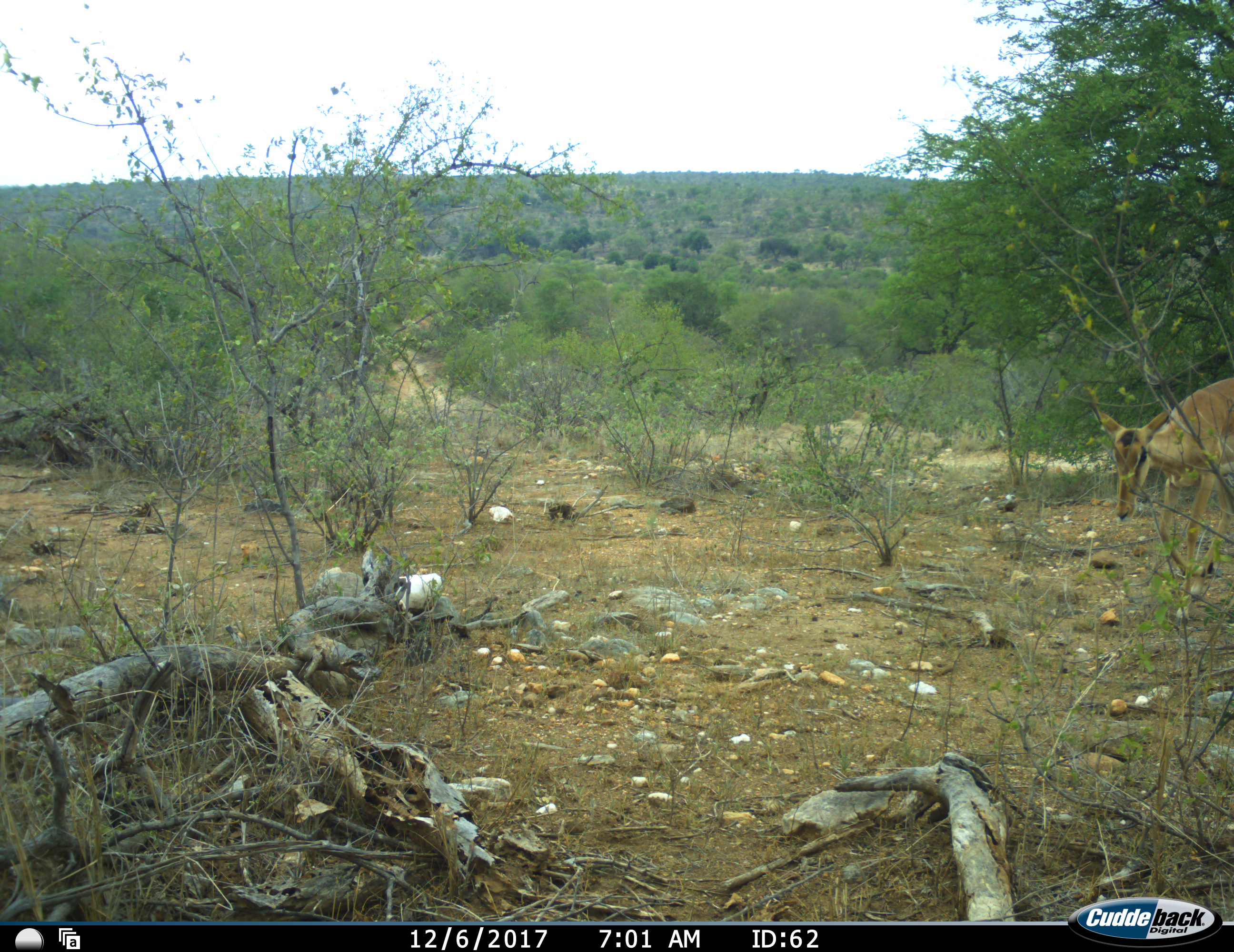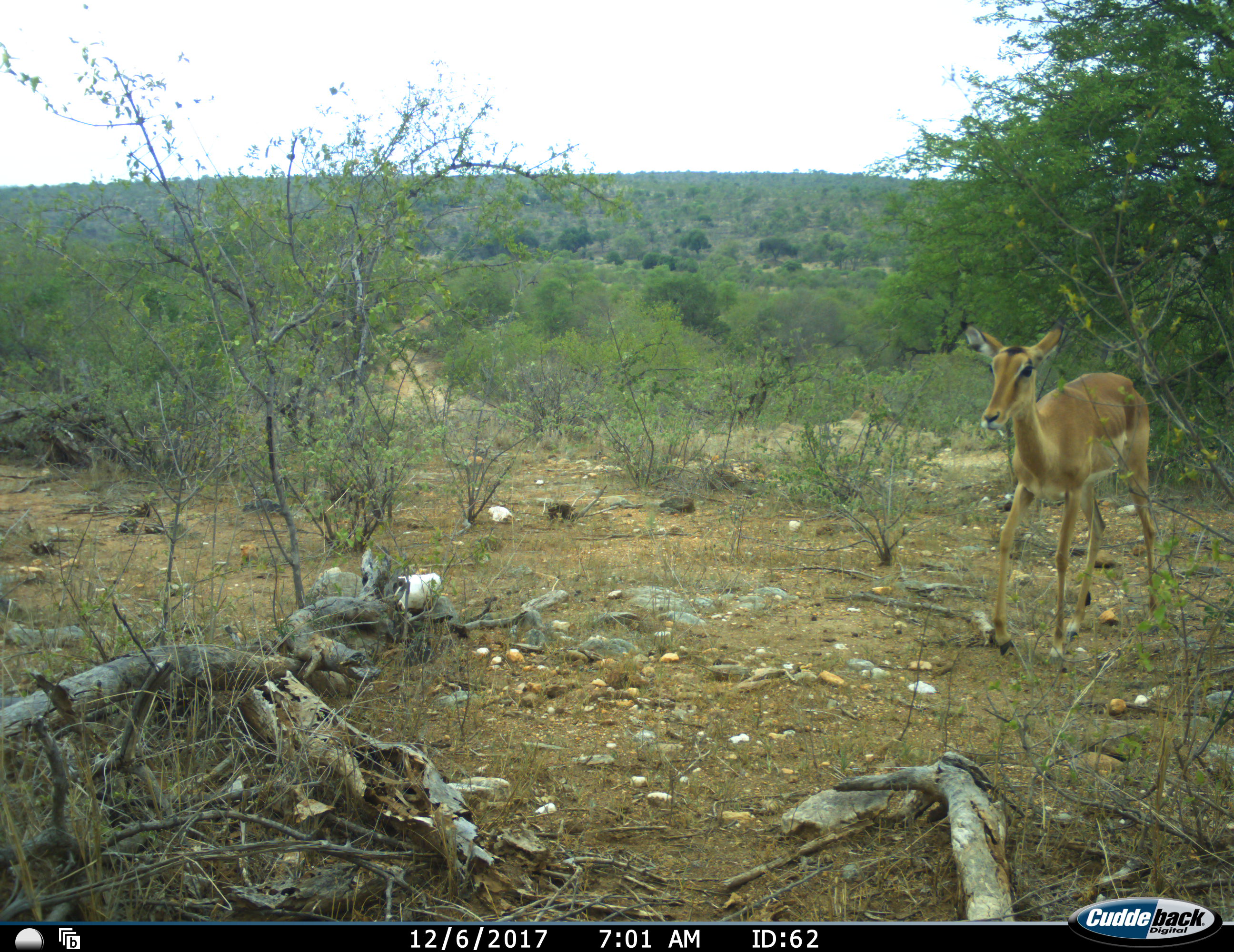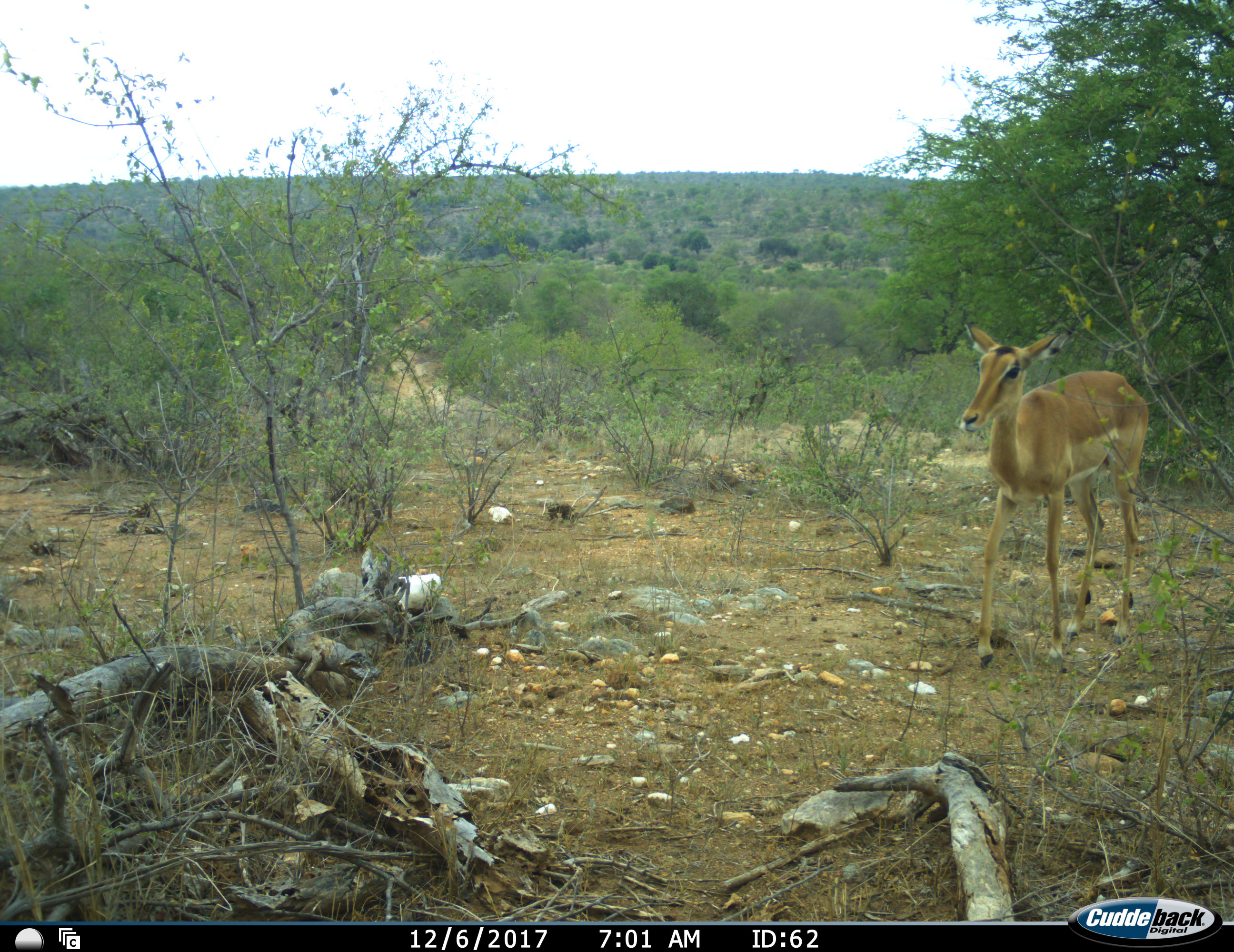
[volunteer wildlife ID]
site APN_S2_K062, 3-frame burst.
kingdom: Animalia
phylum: Chordata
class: Mammalia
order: Artiodactyla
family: Bovidae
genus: Aepyceros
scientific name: Aepyceros melampus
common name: impala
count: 1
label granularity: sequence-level